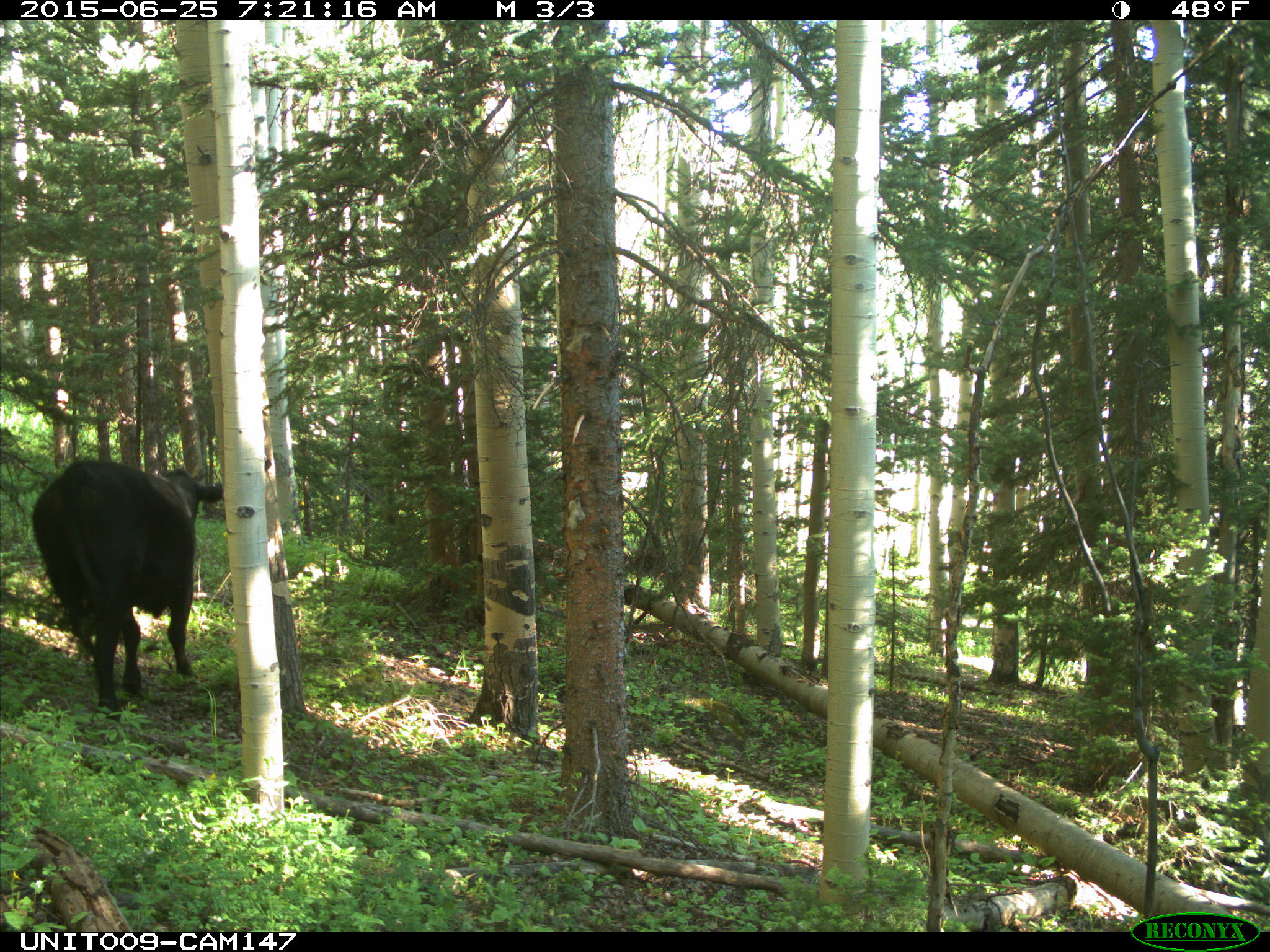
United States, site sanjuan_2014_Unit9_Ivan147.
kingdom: Animalia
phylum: Chordata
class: Mammalia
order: Artiodactyla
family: Bovidae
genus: Bos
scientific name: Bos taurus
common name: domestic cow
Bos taurus (domestic cow).